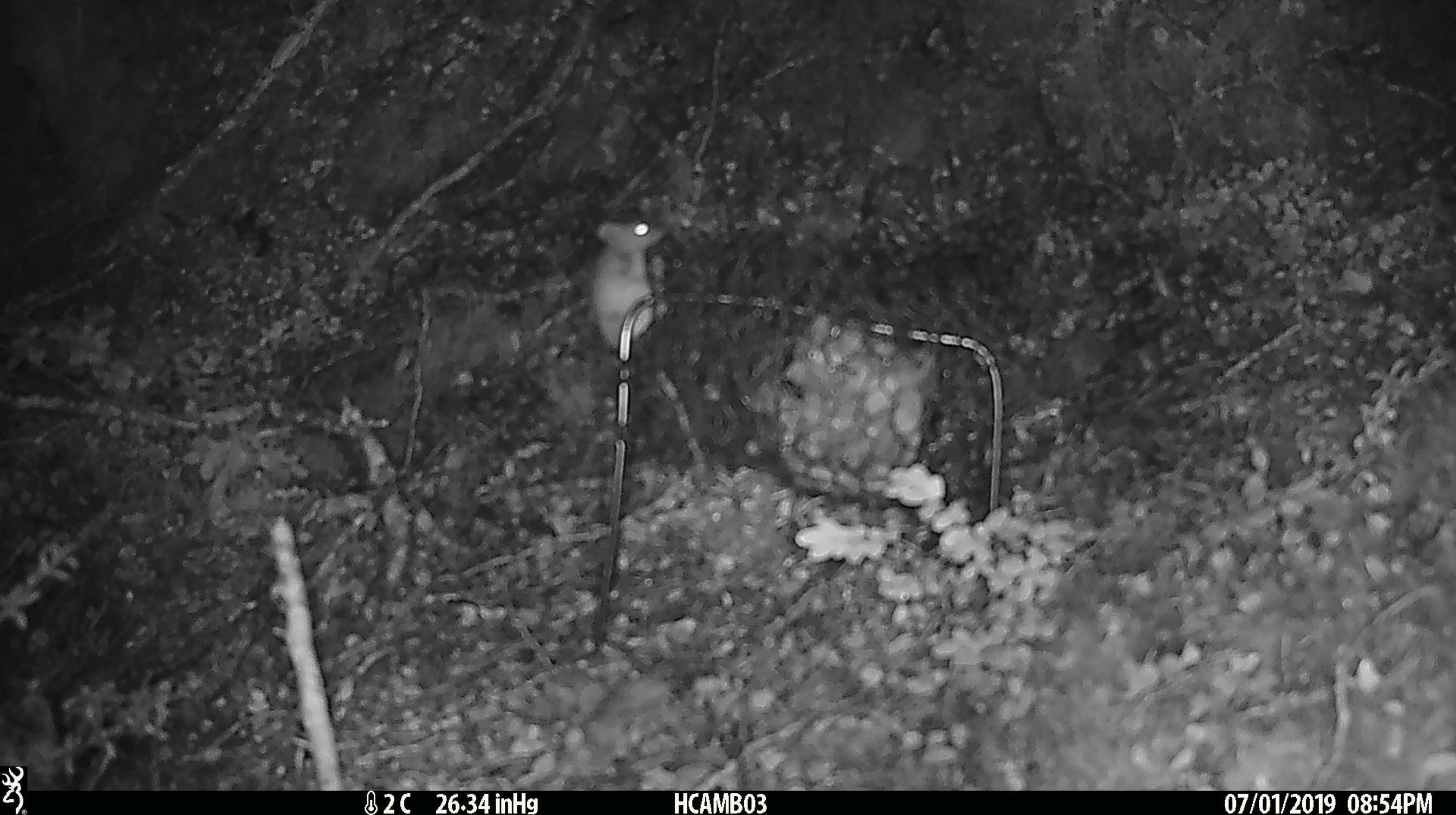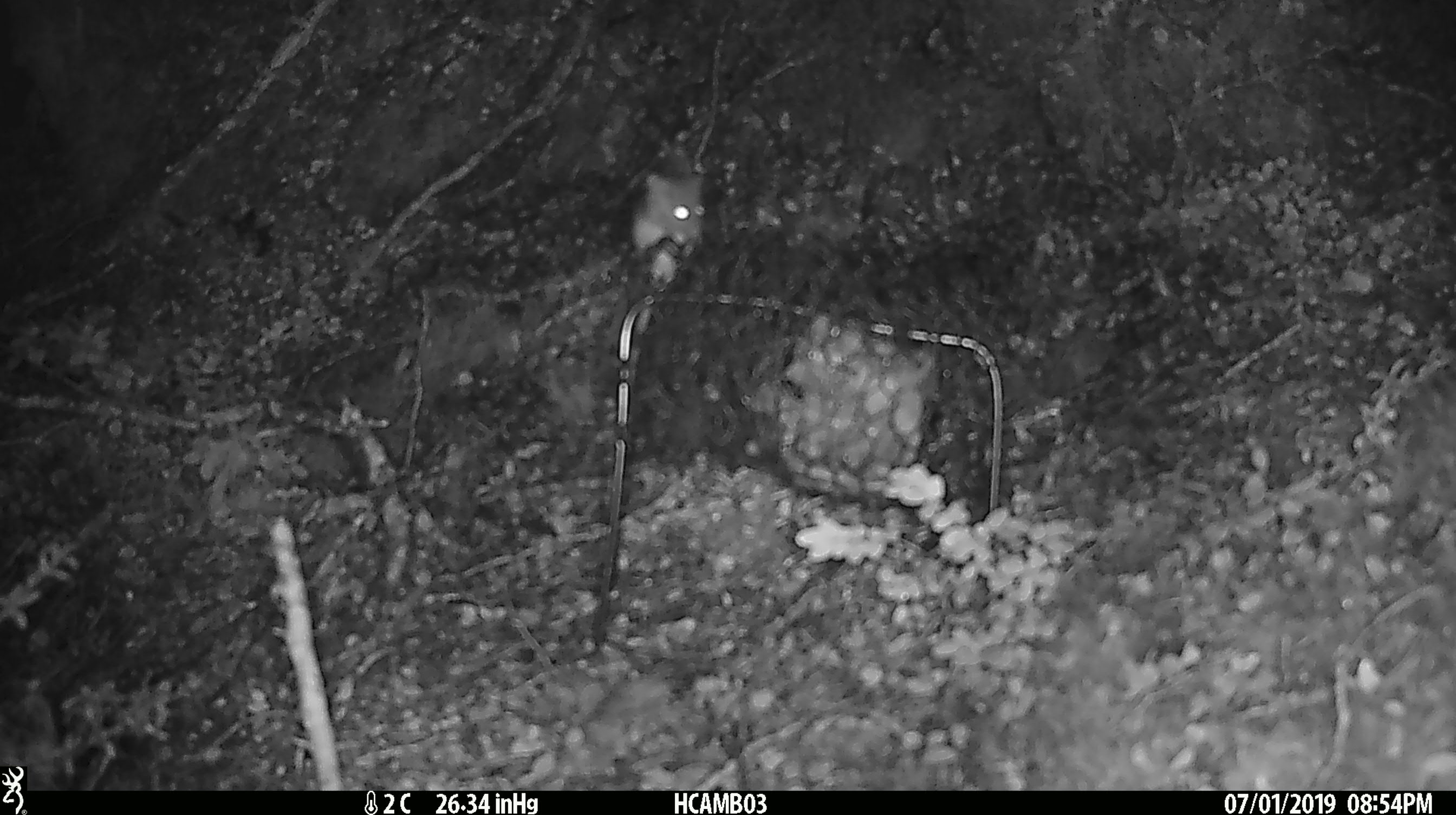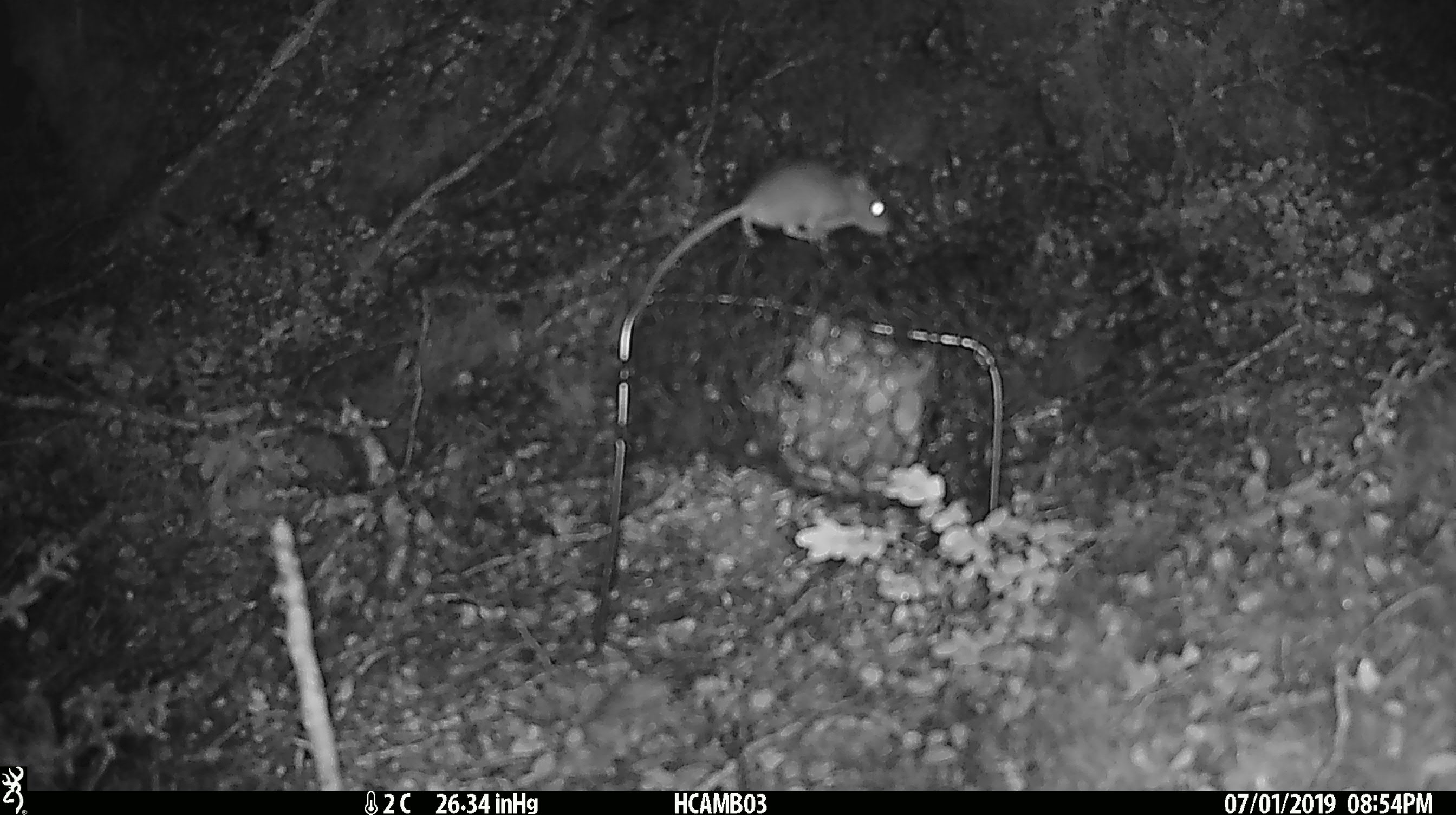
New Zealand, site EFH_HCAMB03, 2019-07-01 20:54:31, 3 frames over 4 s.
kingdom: Animalia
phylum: Chordata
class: Mammalia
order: Rodentia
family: Muridae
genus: Mus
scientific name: Mus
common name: mouse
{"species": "mouse (Mus)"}